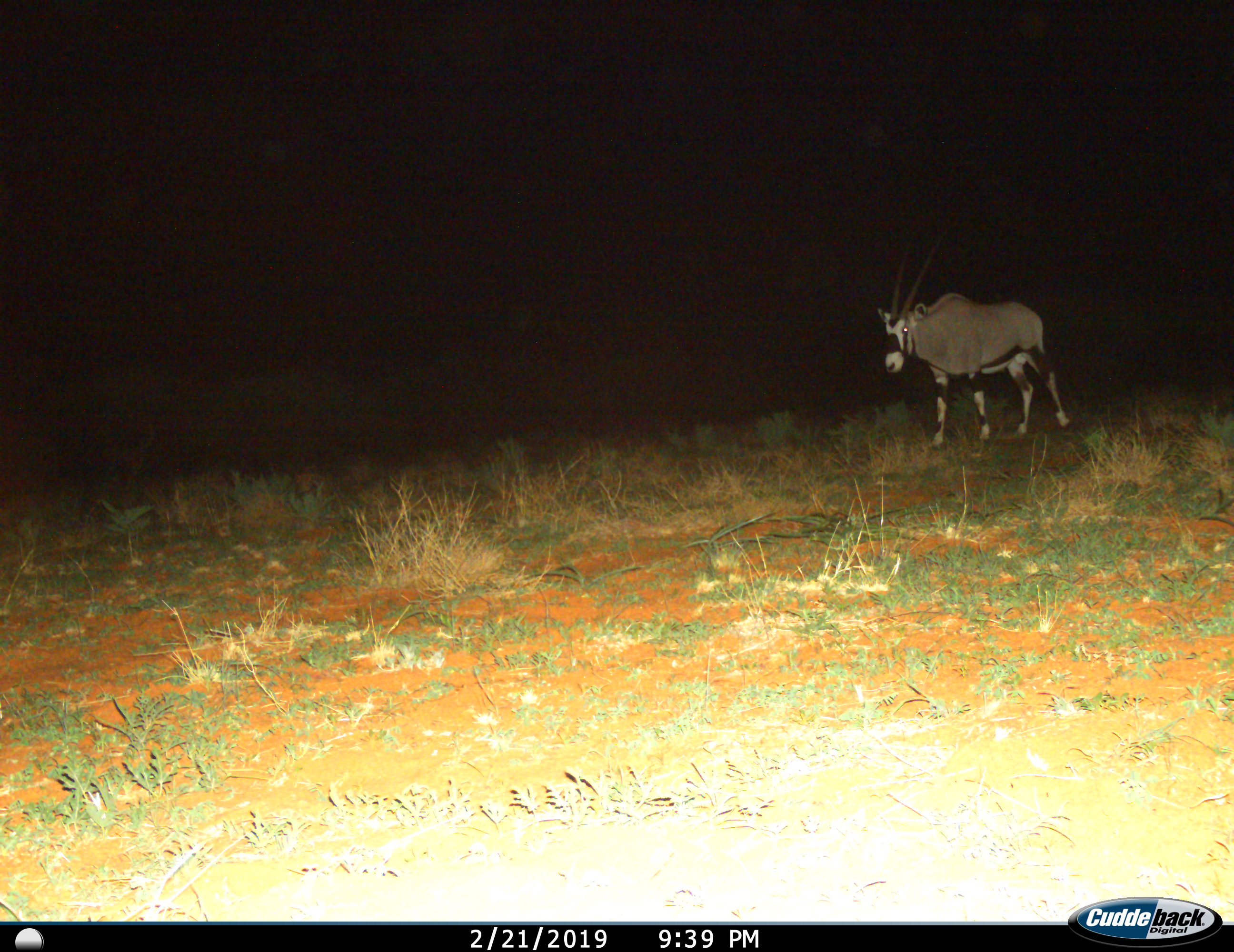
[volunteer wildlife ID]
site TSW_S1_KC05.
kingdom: Animalia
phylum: Chordata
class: Mammalia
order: Artiodactyla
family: Bovidae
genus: Oryx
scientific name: Oryx gazella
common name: gemsbok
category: oryx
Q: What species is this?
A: Oryx (gemsbok) (Oryx gazella).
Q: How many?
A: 1.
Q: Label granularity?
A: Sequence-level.